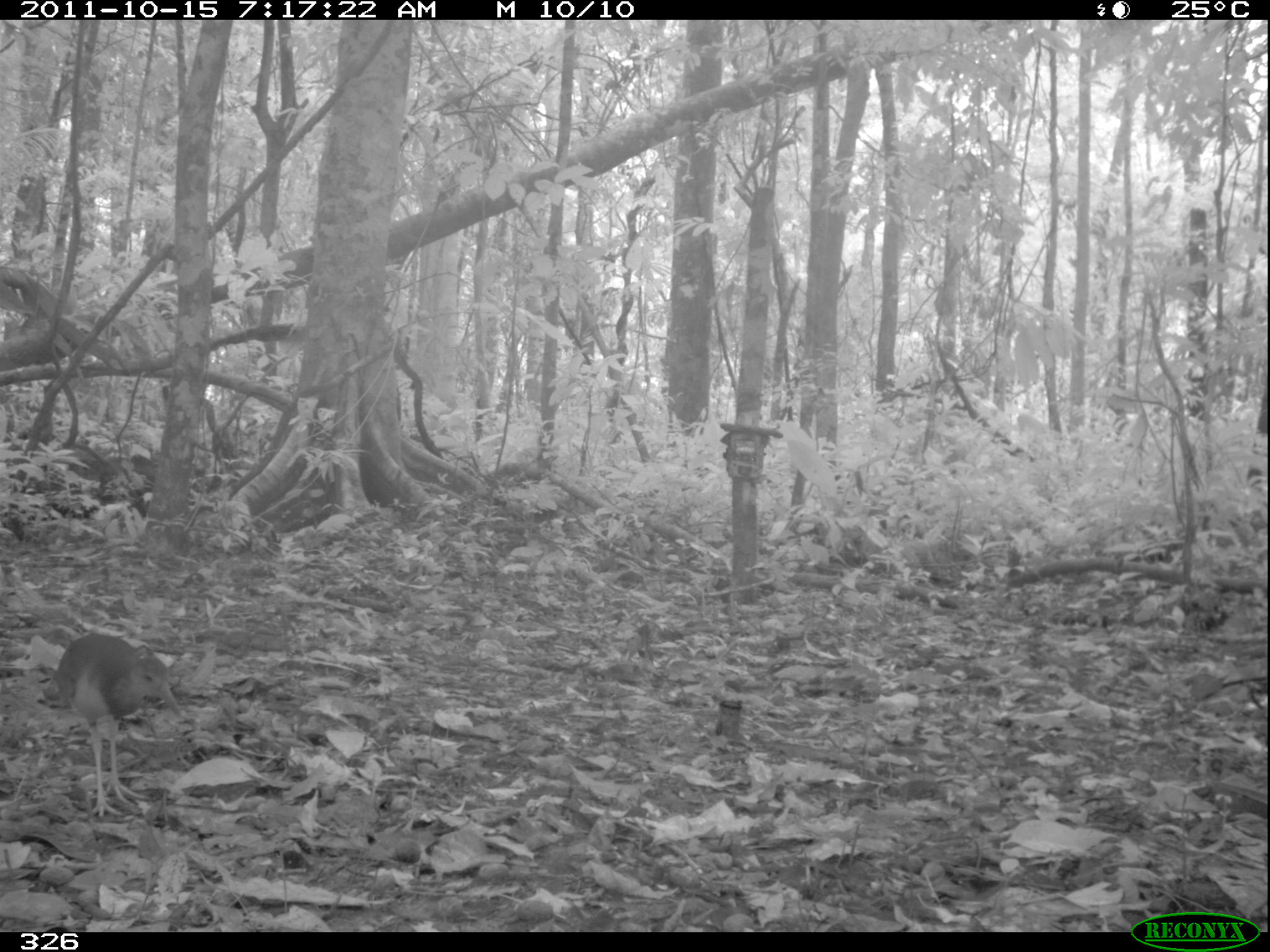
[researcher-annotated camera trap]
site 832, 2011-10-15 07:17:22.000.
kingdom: Animalia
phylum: Chordata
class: Aves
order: Gruiformes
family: Rallidae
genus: Aramides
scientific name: Aramides cajaneus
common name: gray-cowled wood-rail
Aramides cajaneus (gray-cowled wood-rail).